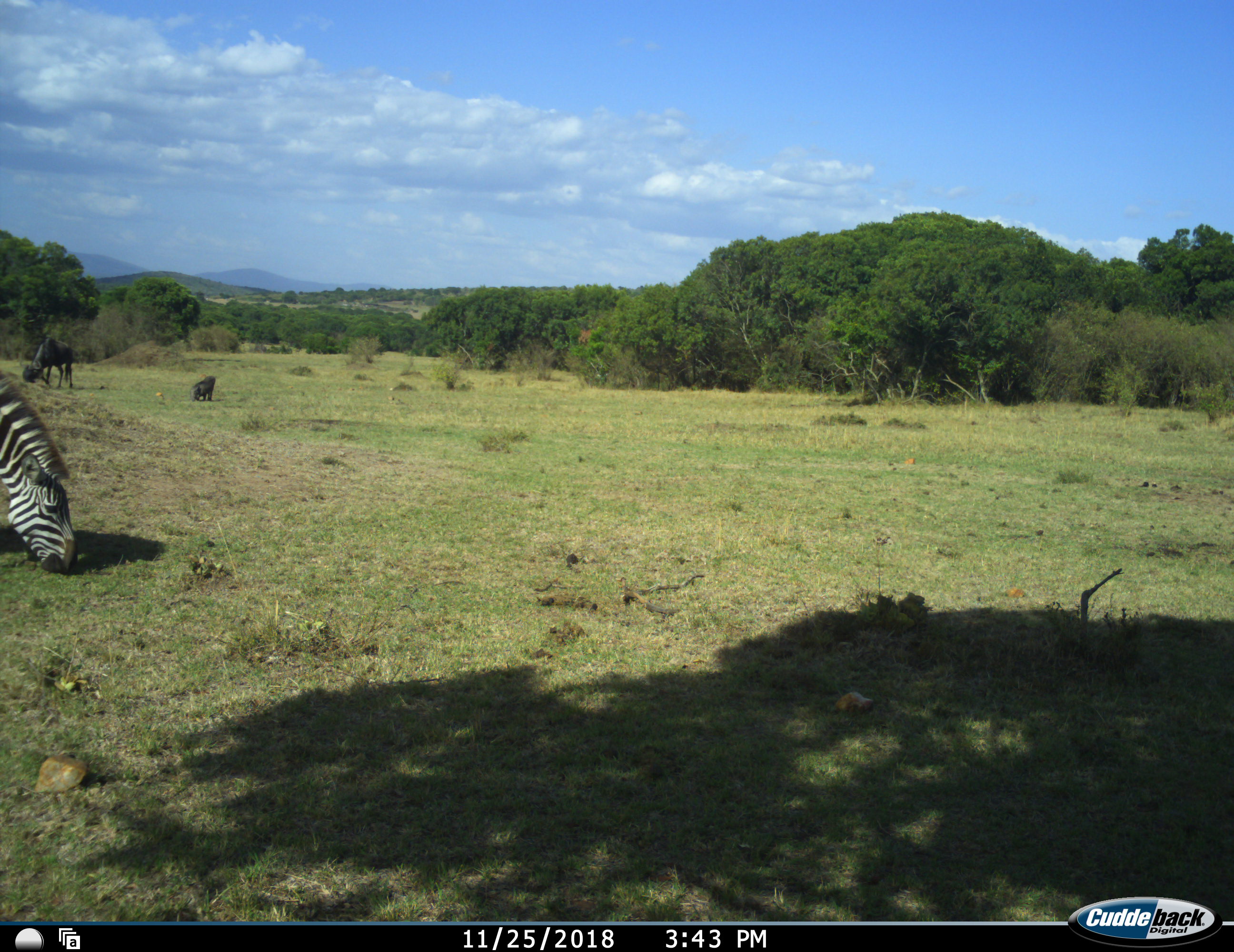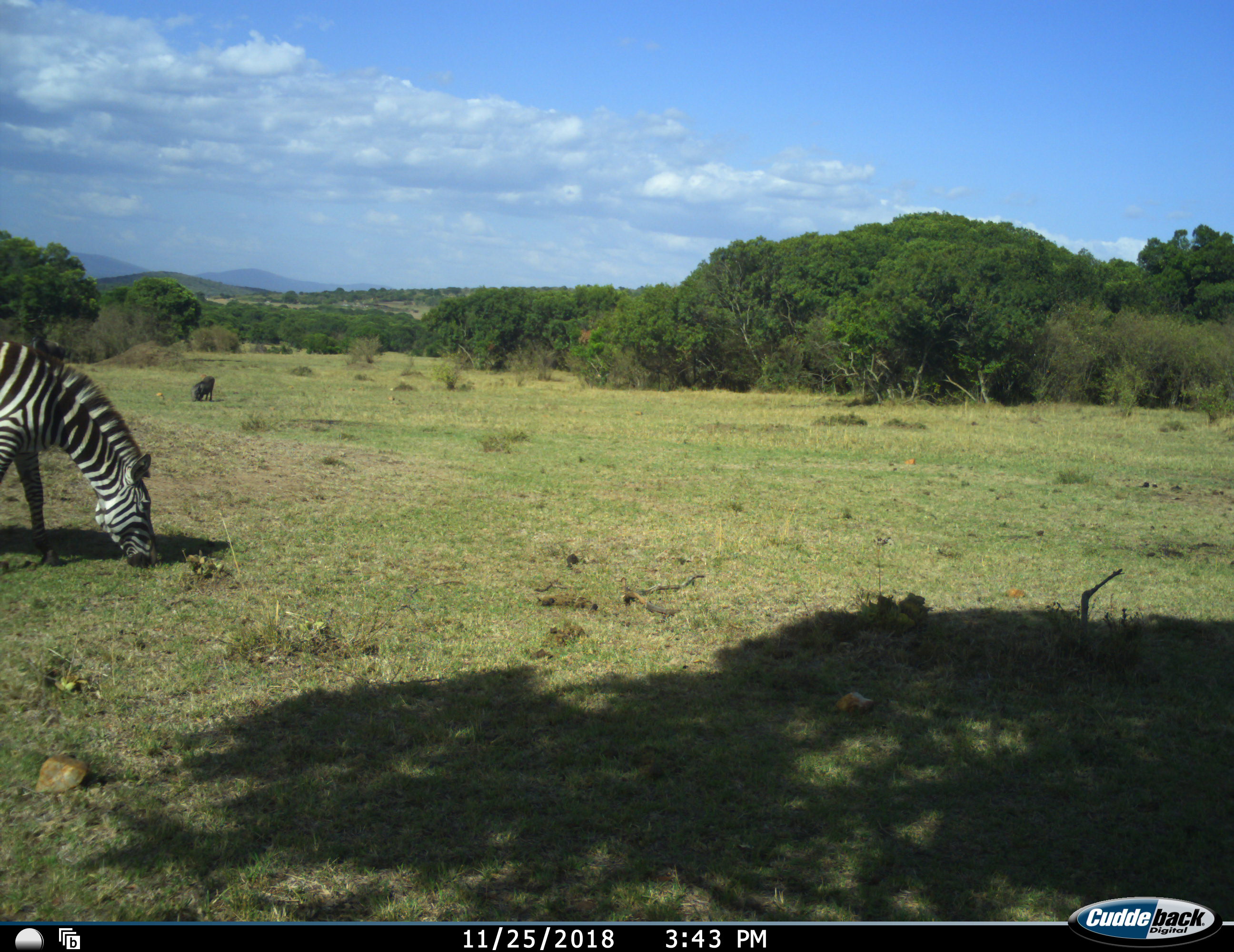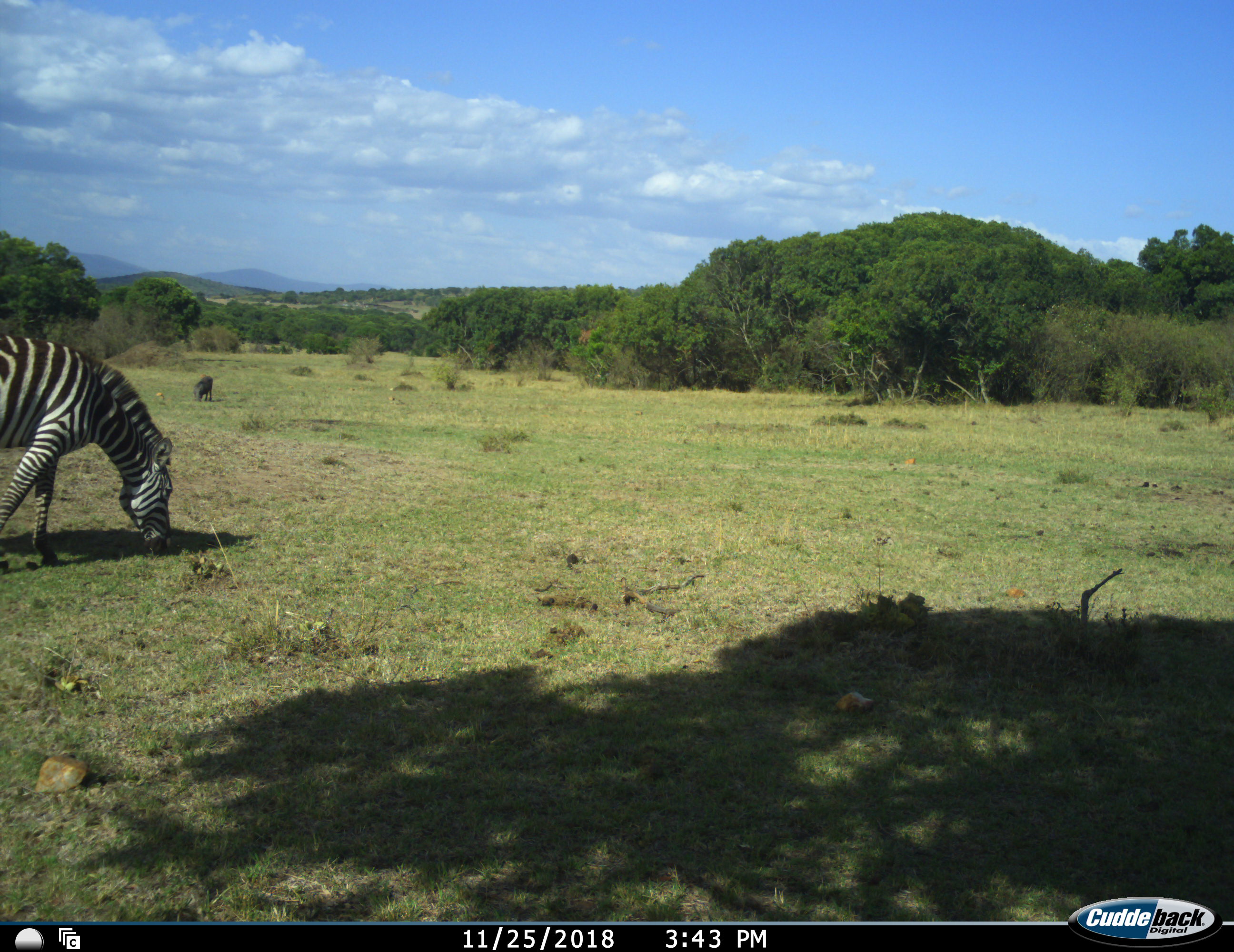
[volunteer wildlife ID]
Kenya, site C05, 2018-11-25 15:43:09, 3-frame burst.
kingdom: Animalia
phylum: Chordata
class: Mammalia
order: Artiodactyla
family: Suidae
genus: Phacochoerus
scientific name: Phacochoerus africanus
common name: warthog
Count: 1.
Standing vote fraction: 75%.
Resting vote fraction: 0%.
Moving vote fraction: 0%.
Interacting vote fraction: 0%.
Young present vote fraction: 0%.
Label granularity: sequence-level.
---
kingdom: Animalia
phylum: Chordata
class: Mammalia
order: Artiodactyla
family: Bovidae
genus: Connochaetes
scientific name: Connochaetes taurinus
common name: common wildebeest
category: wildebeest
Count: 1.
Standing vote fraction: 33%.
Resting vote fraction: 0%.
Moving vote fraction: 0%.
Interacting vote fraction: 0%.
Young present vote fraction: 0%.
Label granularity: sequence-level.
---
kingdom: Animalia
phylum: Chordata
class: Mammalia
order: Perissodactyla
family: Equidae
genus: Equus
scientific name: Equus quagga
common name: plains zebra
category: zebra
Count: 1.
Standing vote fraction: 11%.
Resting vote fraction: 0%.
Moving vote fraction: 44%.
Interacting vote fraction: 0%.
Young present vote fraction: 0%.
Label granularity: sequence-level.